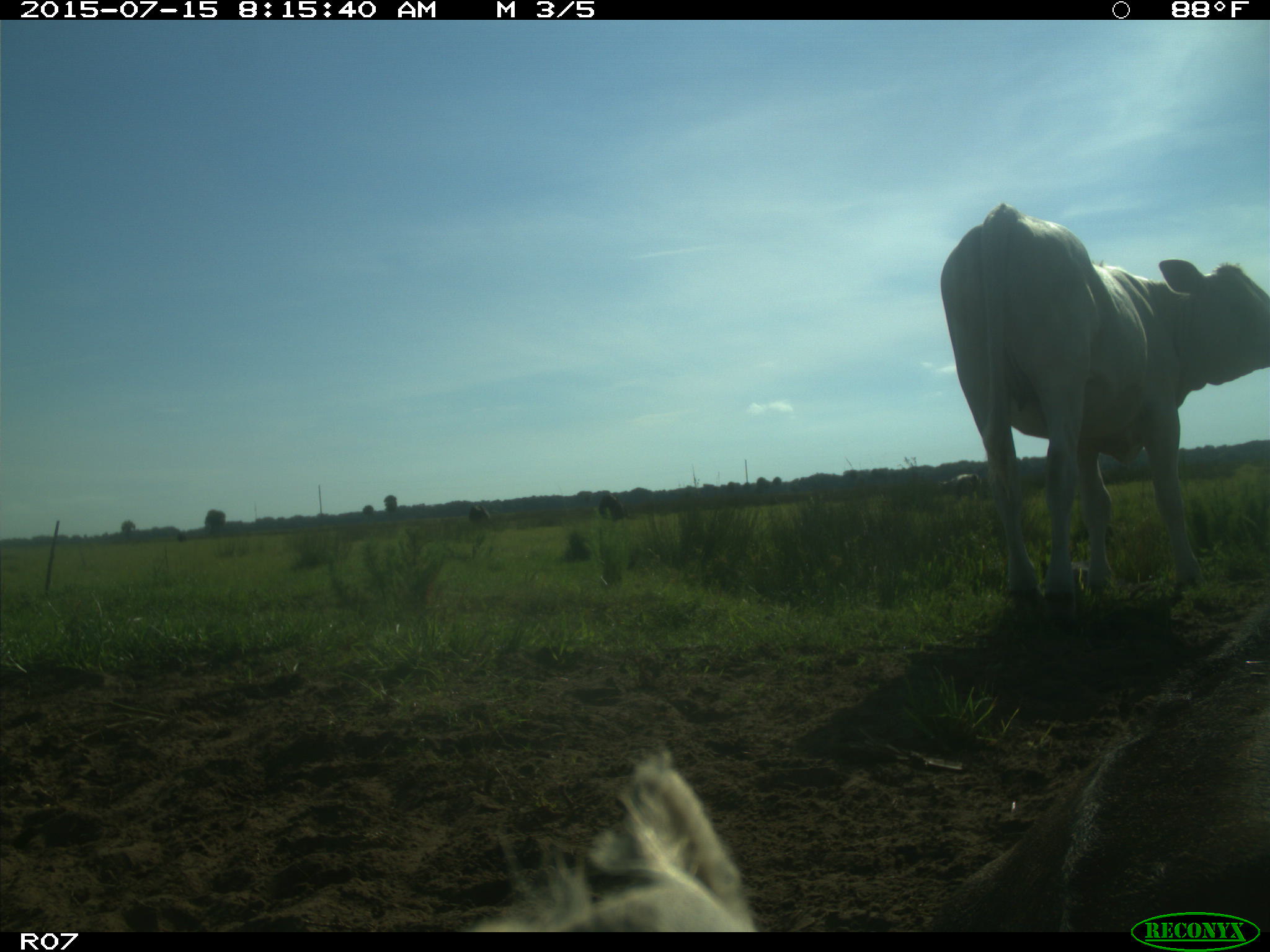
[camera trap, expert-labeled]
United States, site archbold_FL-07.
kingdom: Animalia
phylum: Chordata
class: Mammalia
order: Artiodactyla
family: Bovidae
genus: Bos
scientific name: Bos taurus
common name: domestic cow